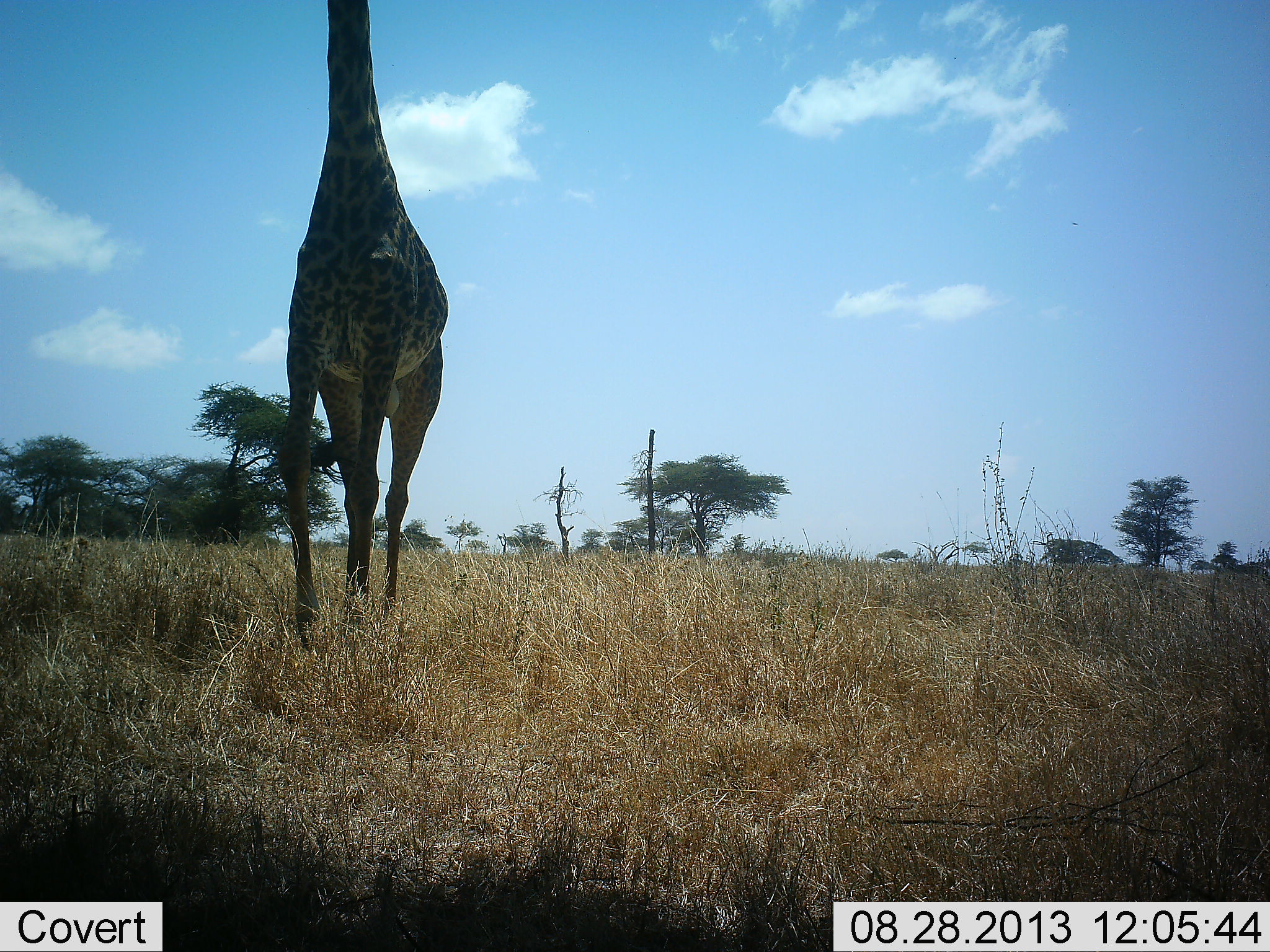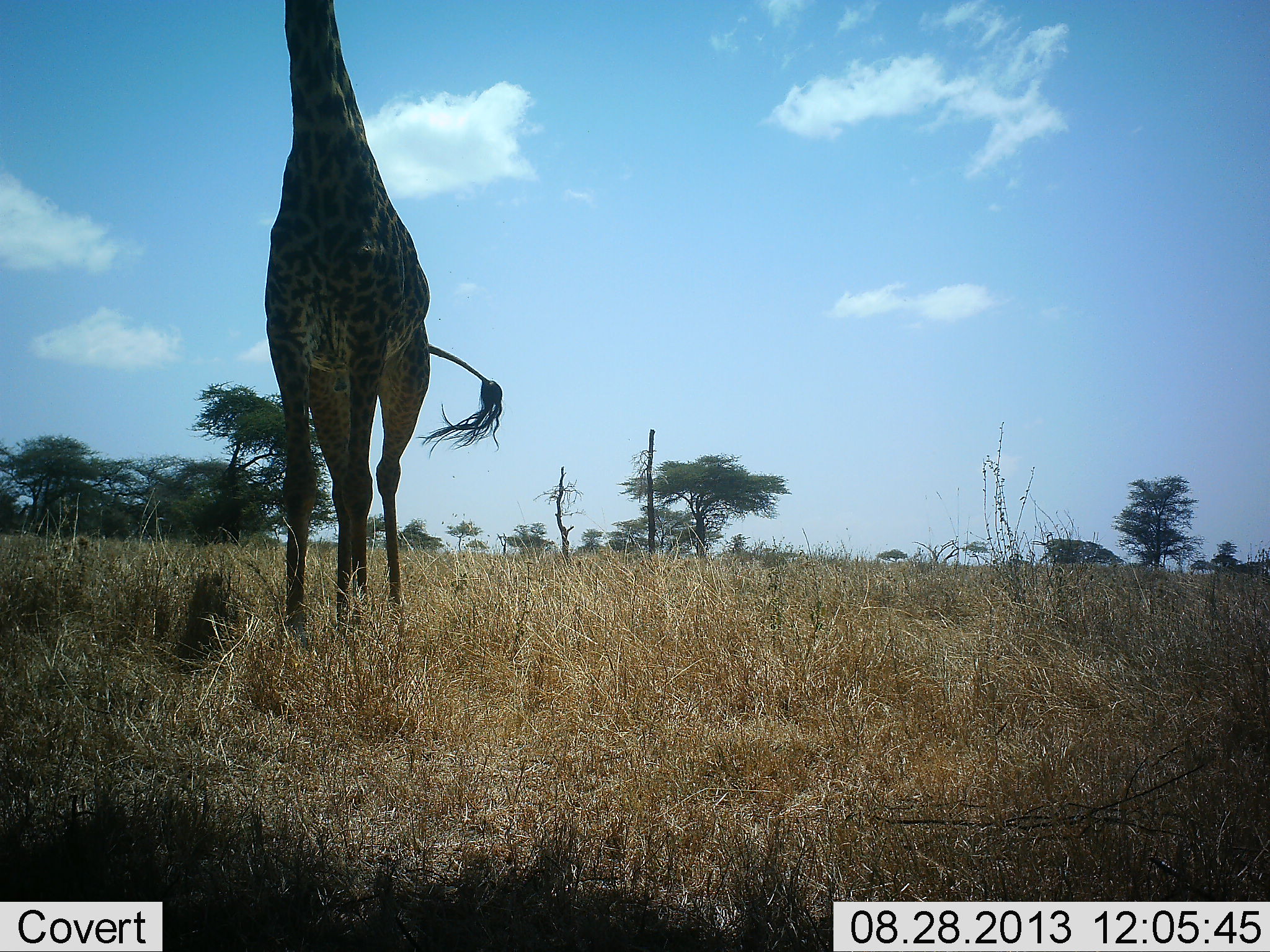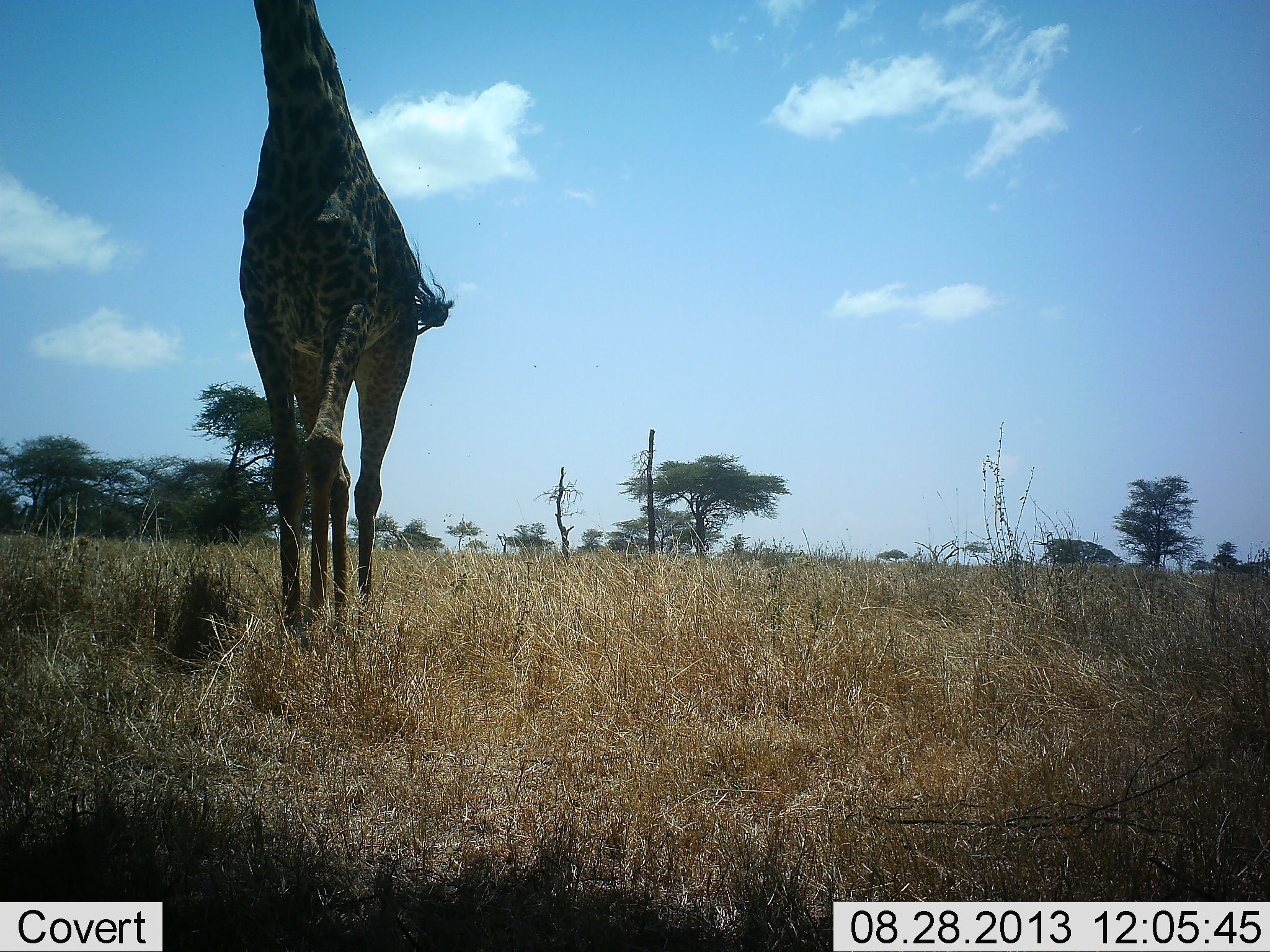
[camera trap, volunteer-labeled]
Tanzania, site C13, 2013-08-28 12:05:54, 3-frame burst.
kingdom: Animalia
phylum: Chordata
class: Mammalia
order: Artiodactyla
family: Giraffidae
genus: Giraffa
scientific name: Giraffa camelopardalis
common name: giraffe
Giraffe (Giraffa camelopardalis), count 1. Behavior (volunteer vote fractions): standing 45%, resting 0%, moving 65%, interacting 0%. Young present (vote fraction): 0%. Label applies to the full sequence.